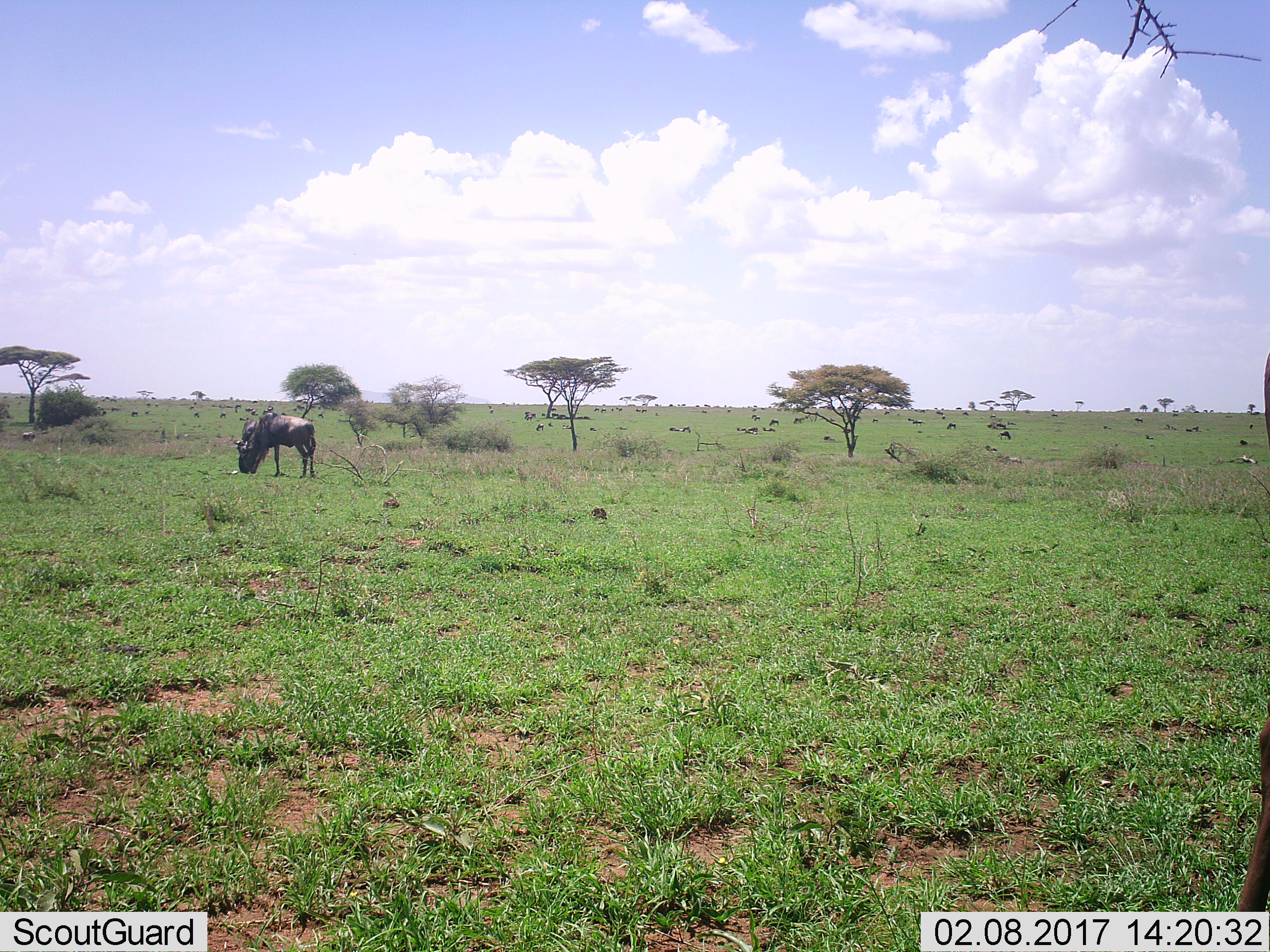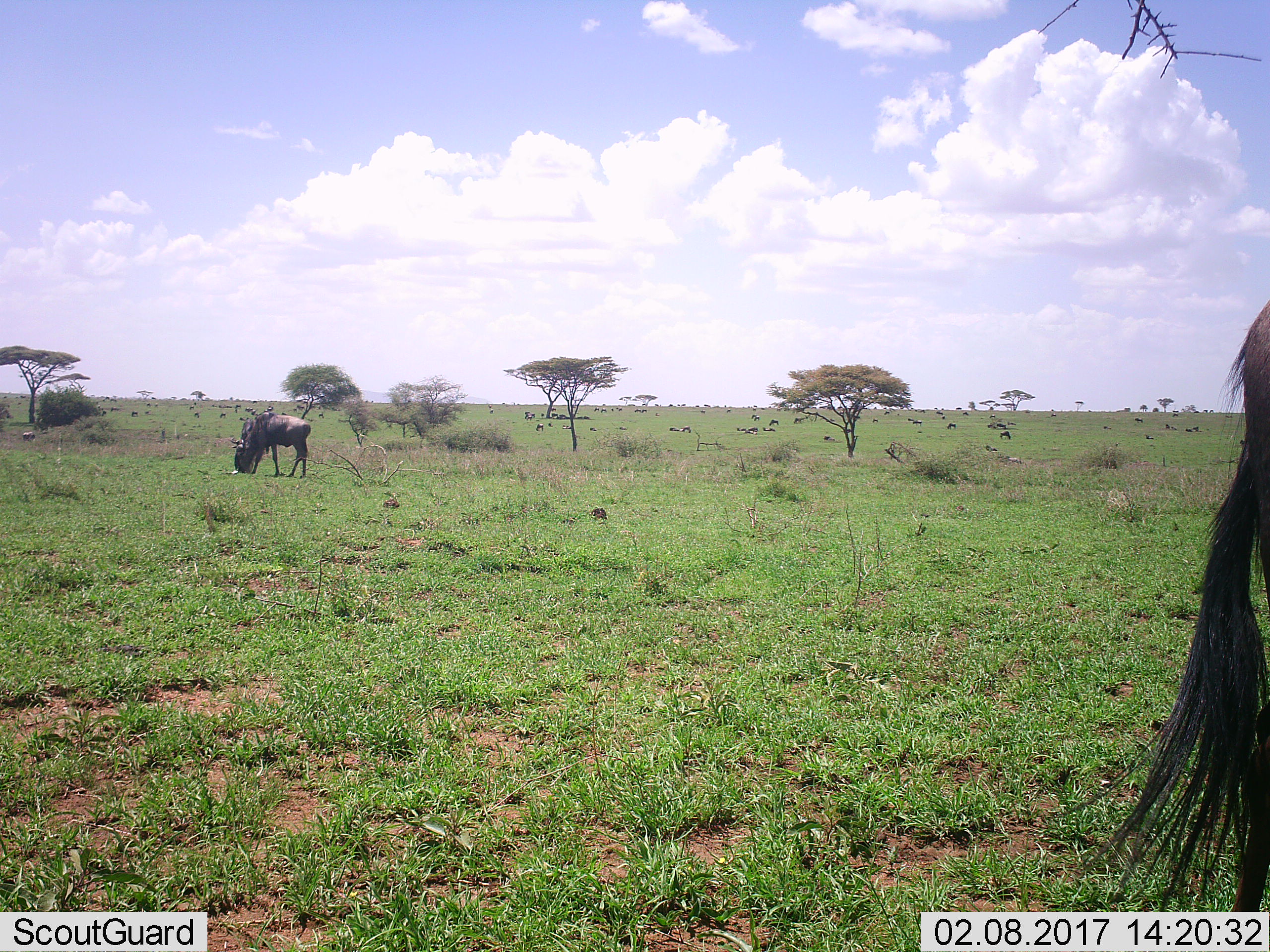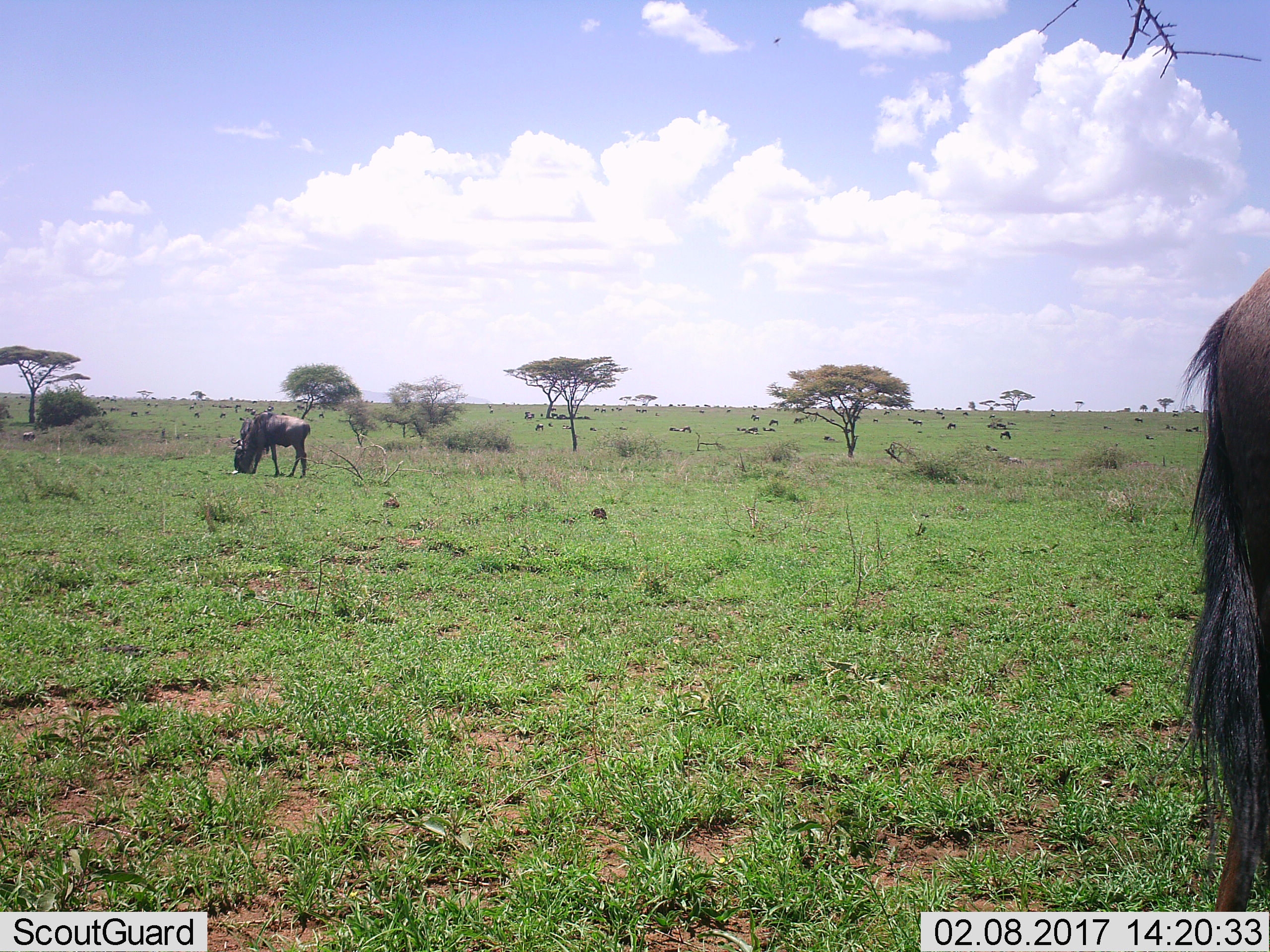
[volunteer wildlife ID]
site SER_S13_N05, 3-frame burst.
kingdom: Animalia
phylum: Chordata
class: Mammalia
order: Artiodactyla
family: Bovidae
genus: Connochaetes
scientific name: Connochaetes taurinus taurinus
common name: blue wildebeest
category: wildebeestblue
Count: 2.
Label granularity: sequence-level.